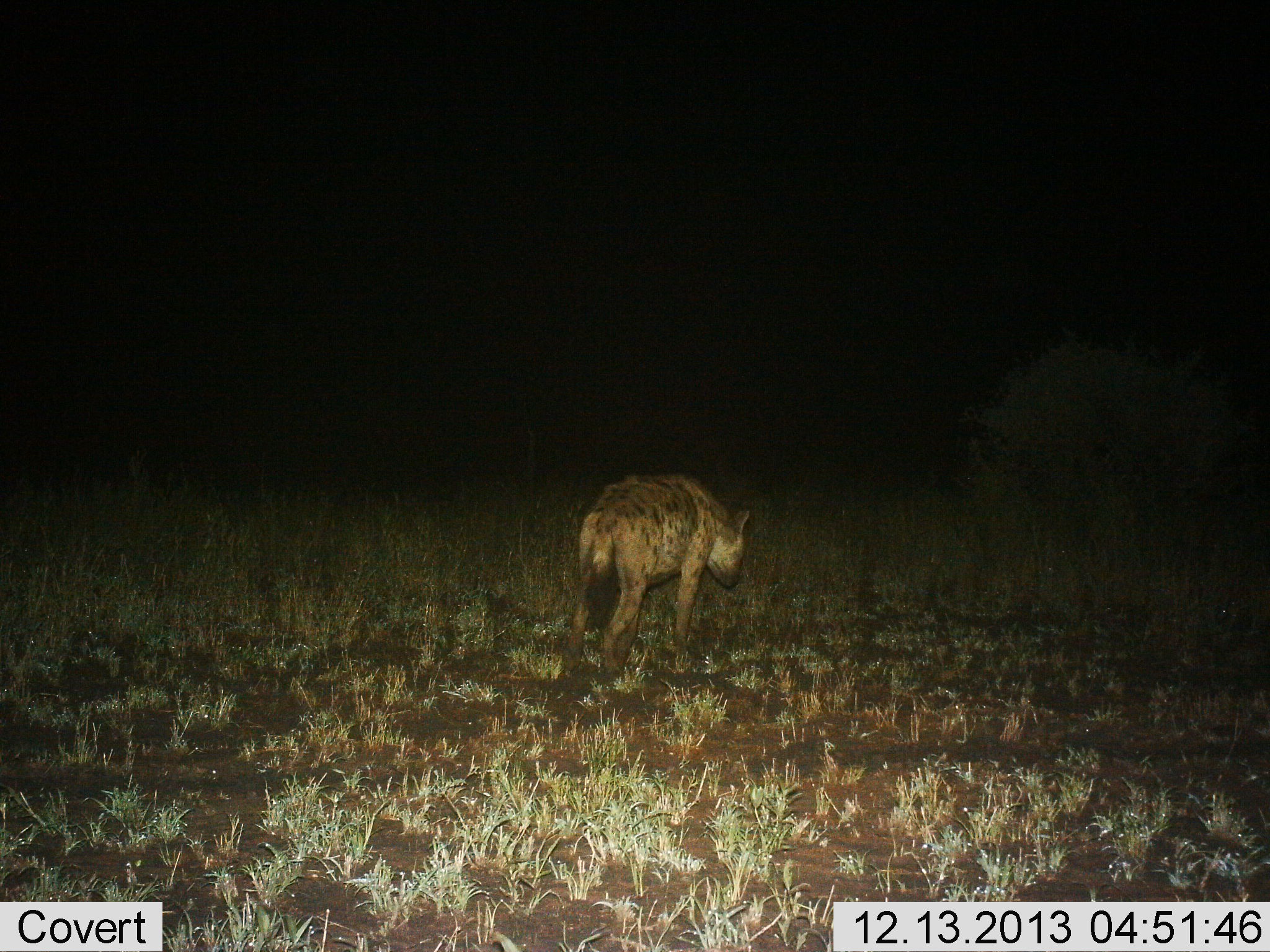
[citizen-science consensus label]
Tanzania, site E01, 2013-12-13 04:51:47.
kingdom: Animalia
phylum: Chordata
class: Mammalia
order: Carnivora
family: Hyaenidae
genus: Crocuta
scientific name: Crocuta crocuta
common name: spotted hyena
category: hyenaspotted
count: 1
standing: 20%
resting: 0%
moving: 80%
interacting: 0%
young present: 0%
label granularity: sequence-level